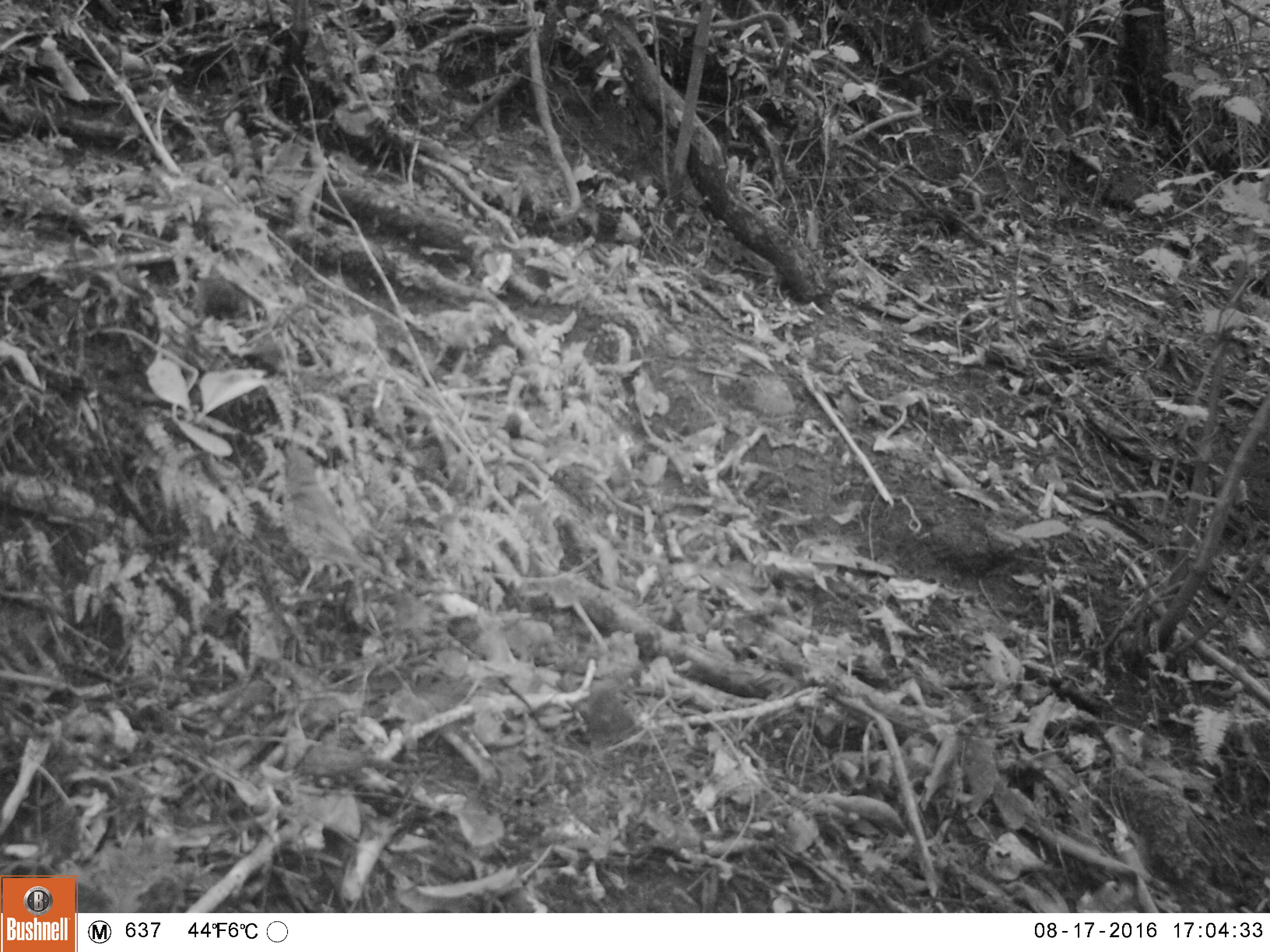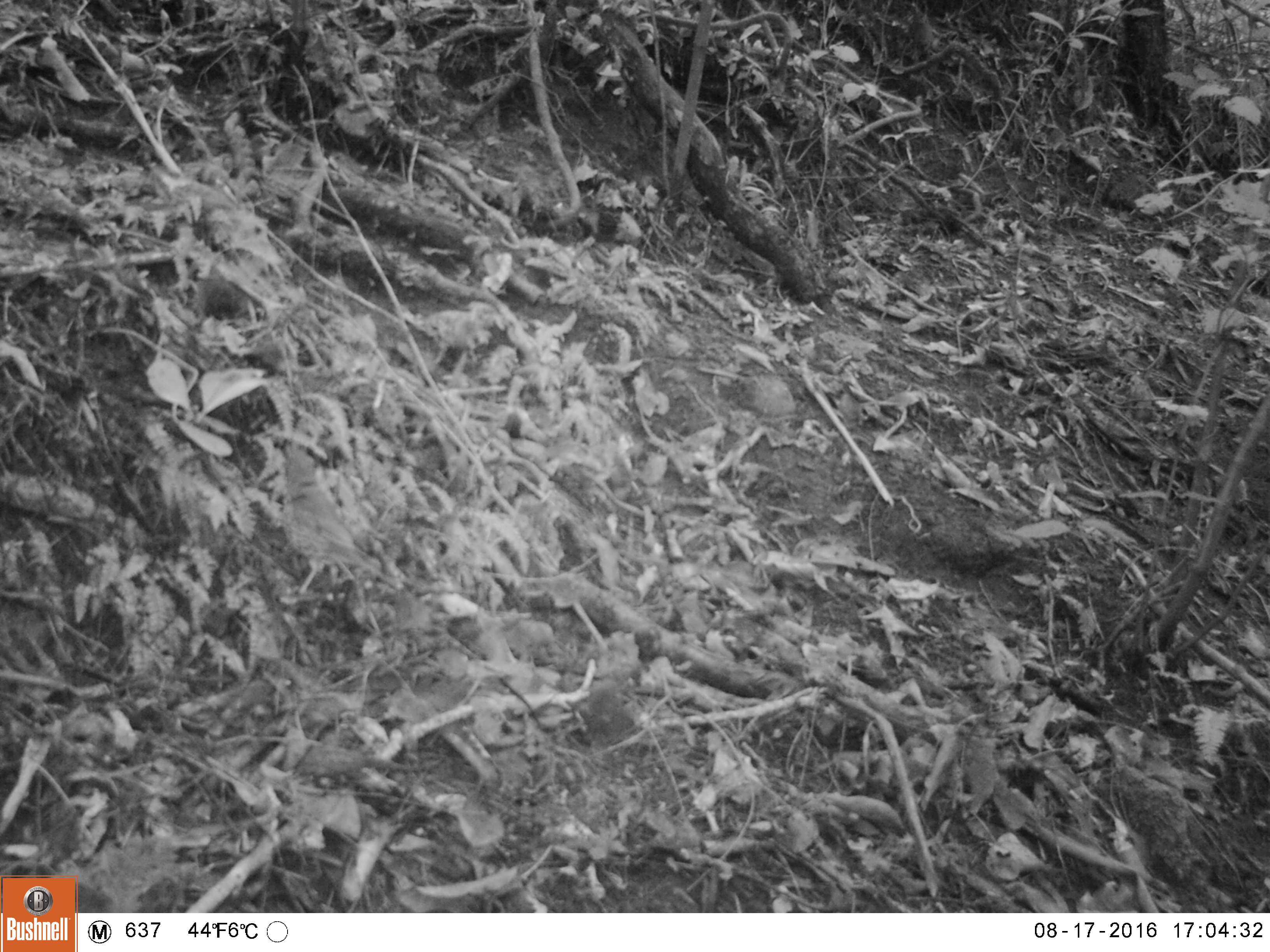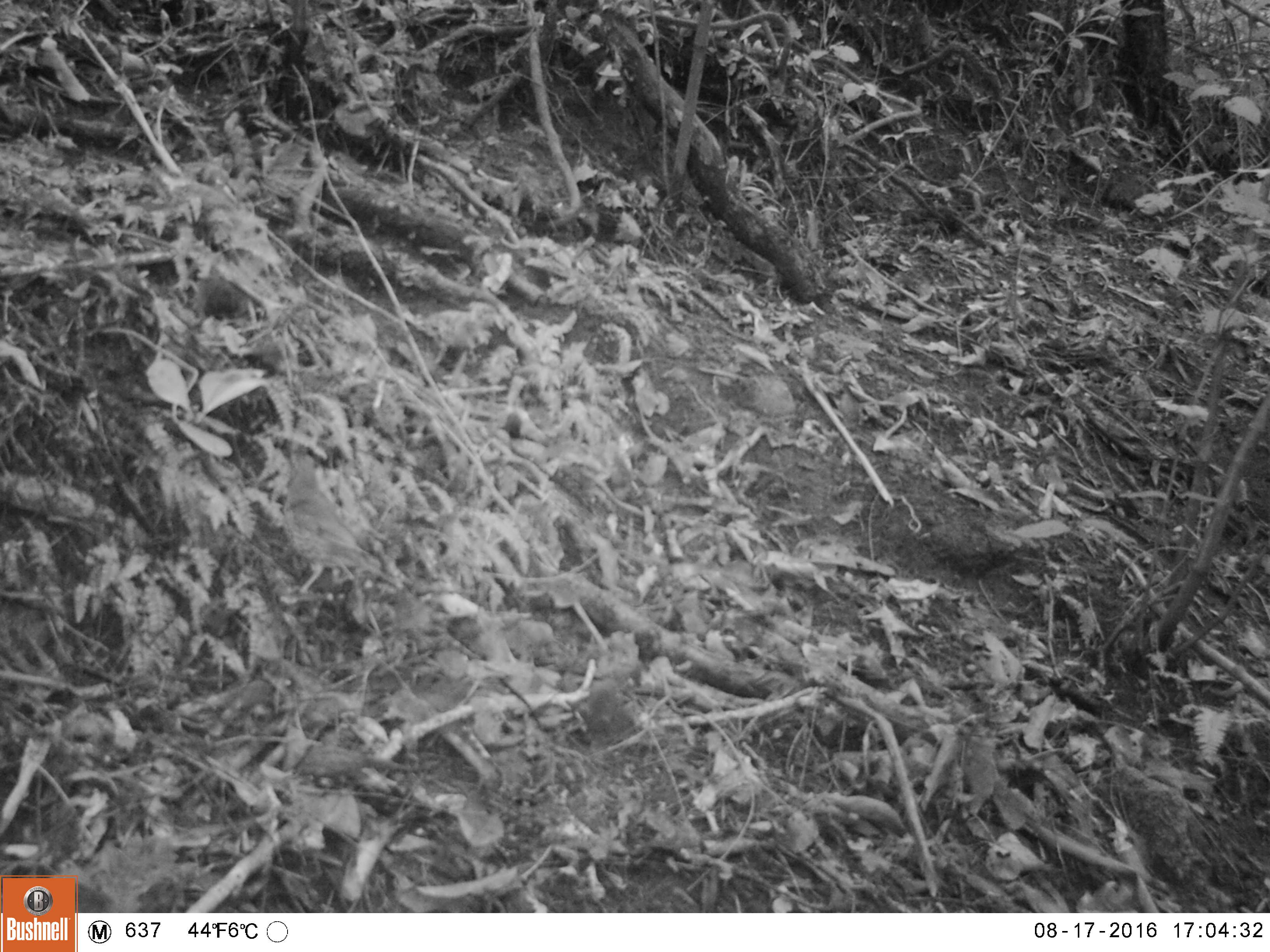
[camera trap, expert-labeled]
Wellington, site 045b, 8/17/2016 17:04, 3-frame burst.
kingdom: Animalia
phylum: Chordata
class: Aves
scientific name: Aves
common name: bird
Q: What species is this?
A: Bird (Aves).